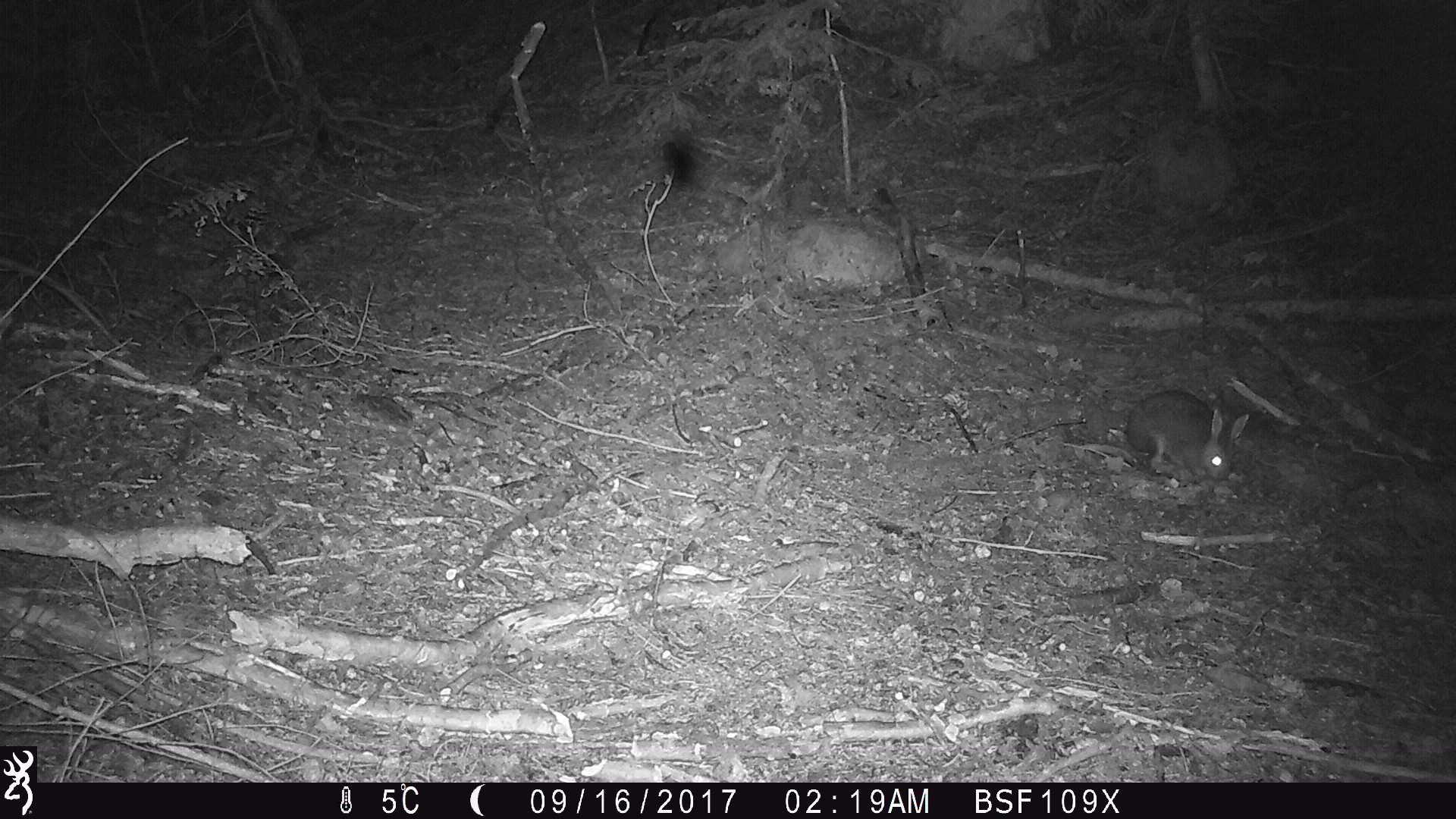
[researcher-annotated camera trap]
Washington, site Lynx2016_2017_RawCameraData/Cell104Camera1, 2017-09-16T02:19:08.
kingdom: Animalia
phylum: Chordata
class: Mammalia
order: Lagomorpha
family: Leporidae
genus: Lepus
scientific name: Lepus americanus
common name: snowshoe hare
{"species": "Lepus americanus (snowshoe hare)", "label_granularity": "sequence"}